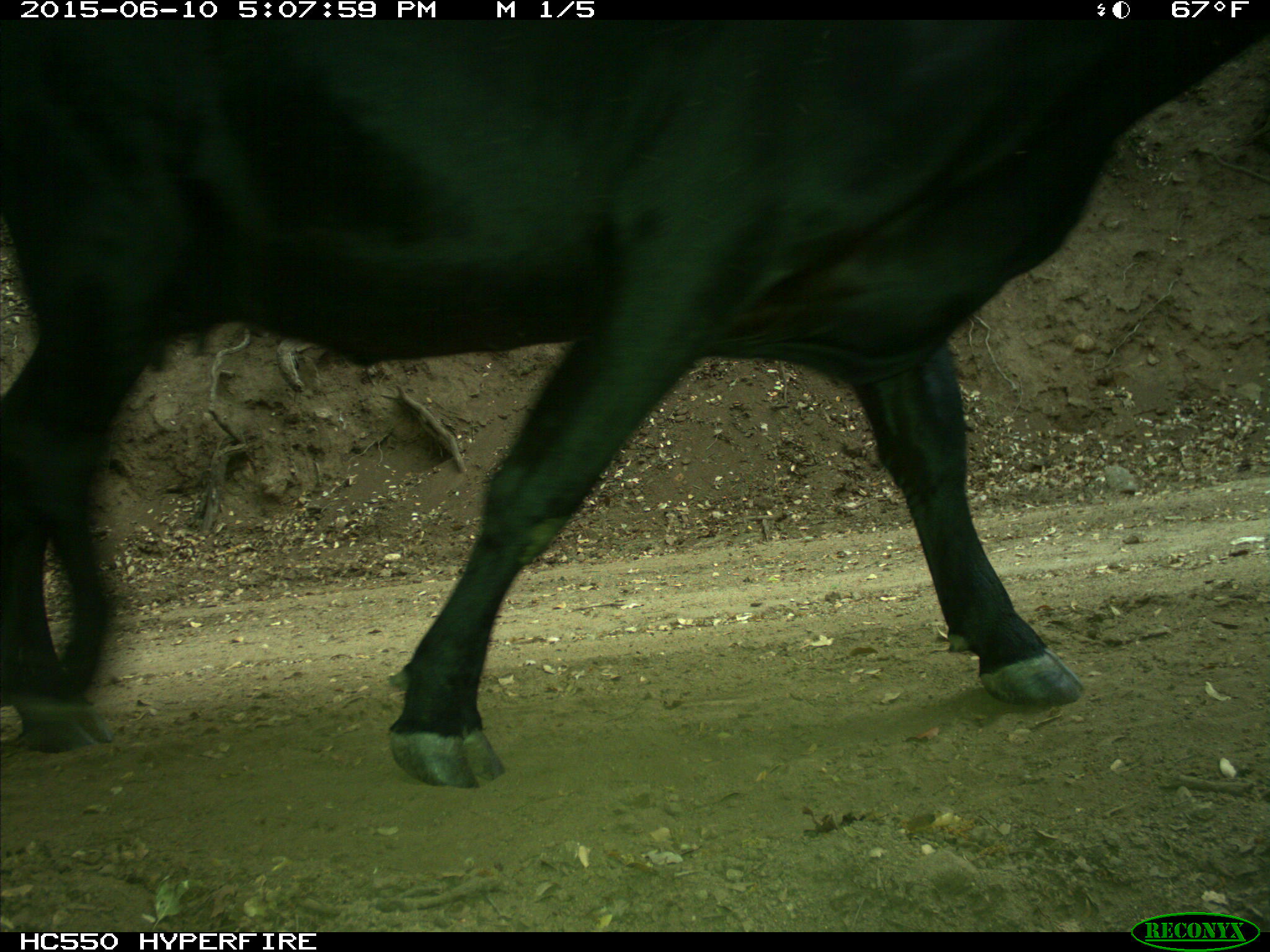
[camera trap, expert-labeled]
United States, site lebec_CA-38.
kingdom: Animalia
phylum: Chordata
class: Mammalia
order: Artiodactyla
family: Bovidae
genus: Bos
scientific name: Bos taurus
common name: domestic cow